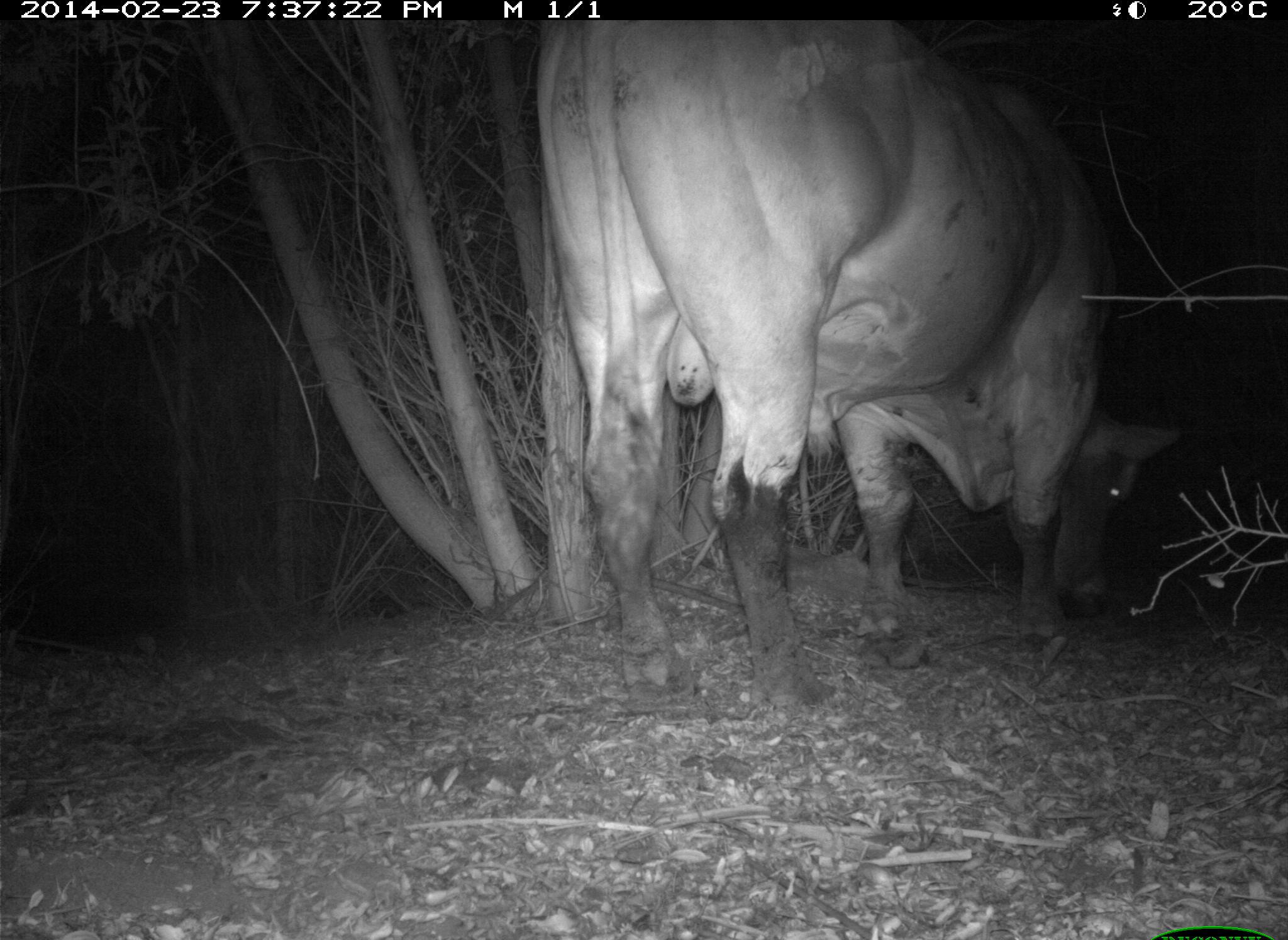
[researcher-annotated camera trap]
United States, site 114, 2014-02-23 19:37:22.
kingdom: Animalia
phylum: Chordata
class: Mammalia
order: Artiodactyla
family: Bovidae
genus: Bos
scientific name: Bos taurus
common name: cow